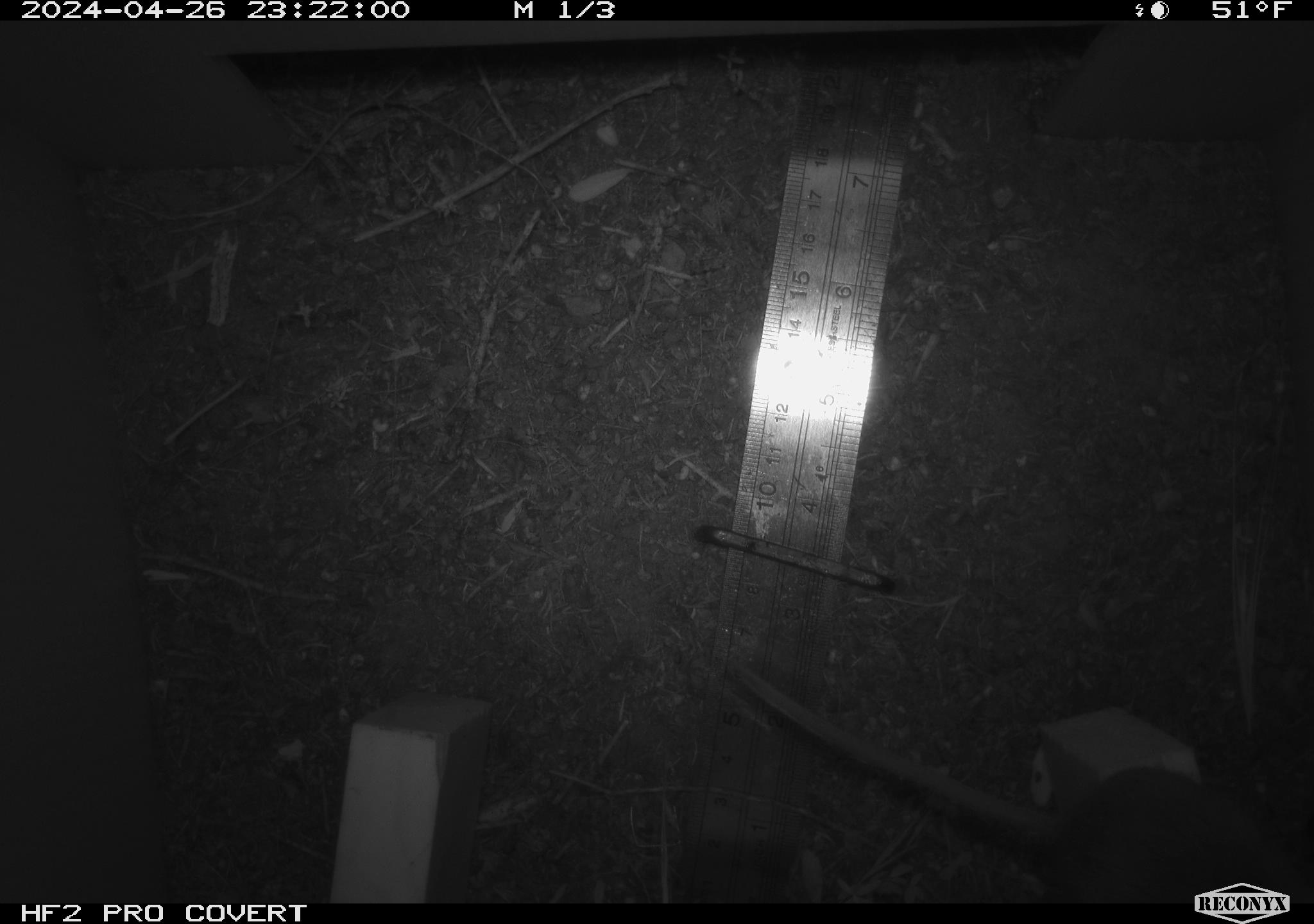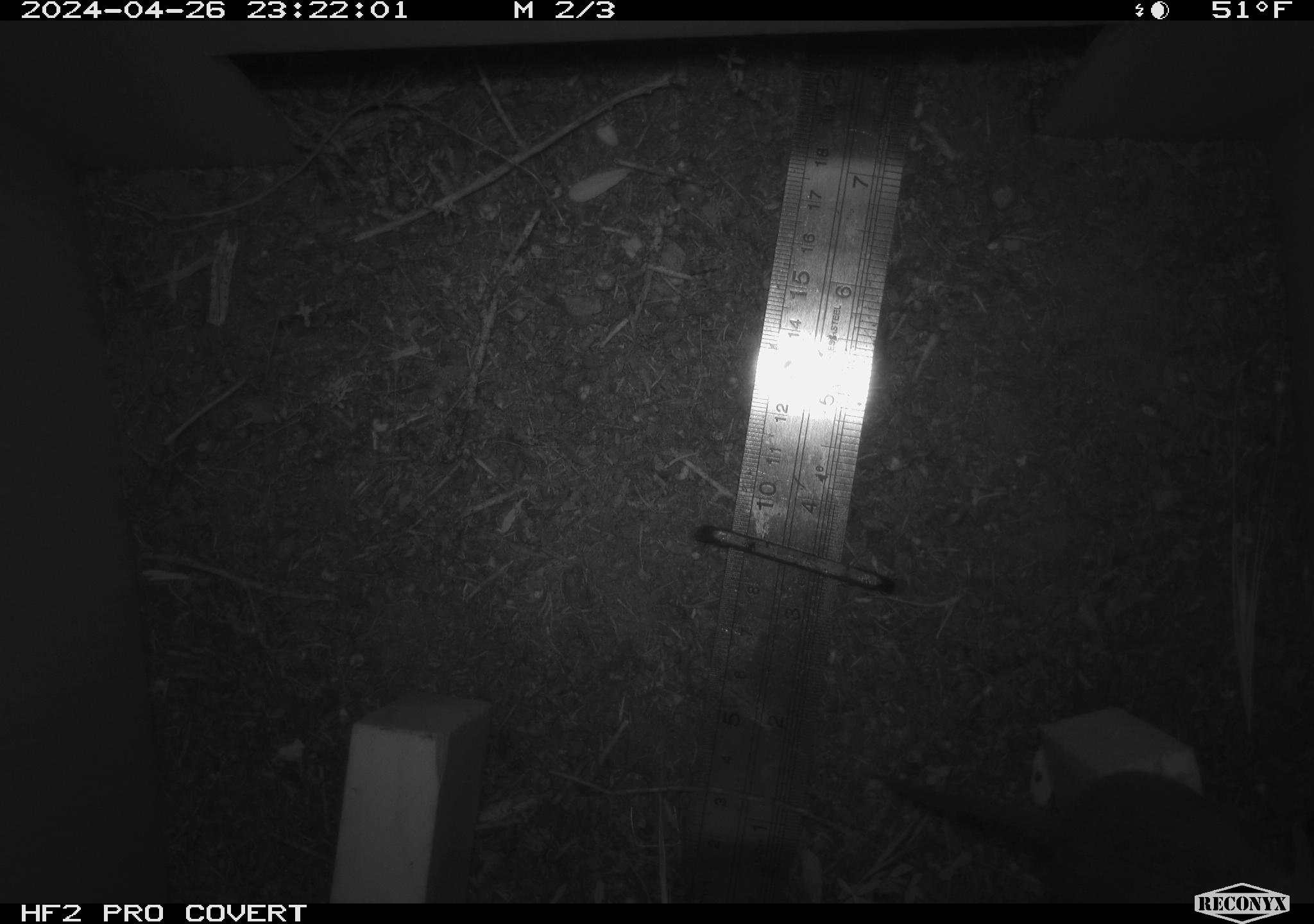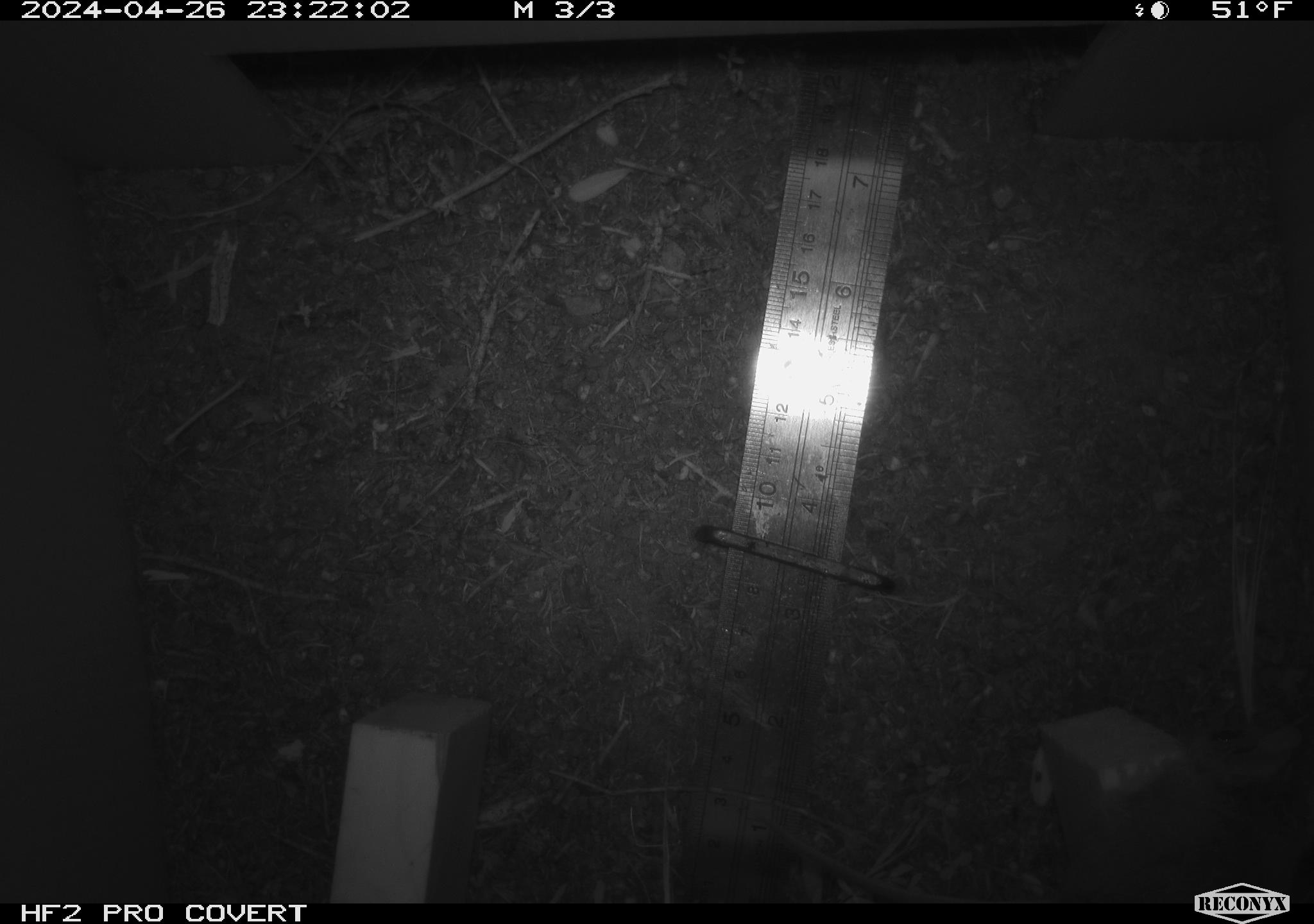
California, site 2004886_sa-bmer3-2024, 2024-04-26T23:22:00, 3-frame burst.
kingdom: Animalia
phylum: Chordata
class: Mammalia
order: Rodentia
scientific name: Rodentia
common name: mouse species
Mouse species (Rodentia).